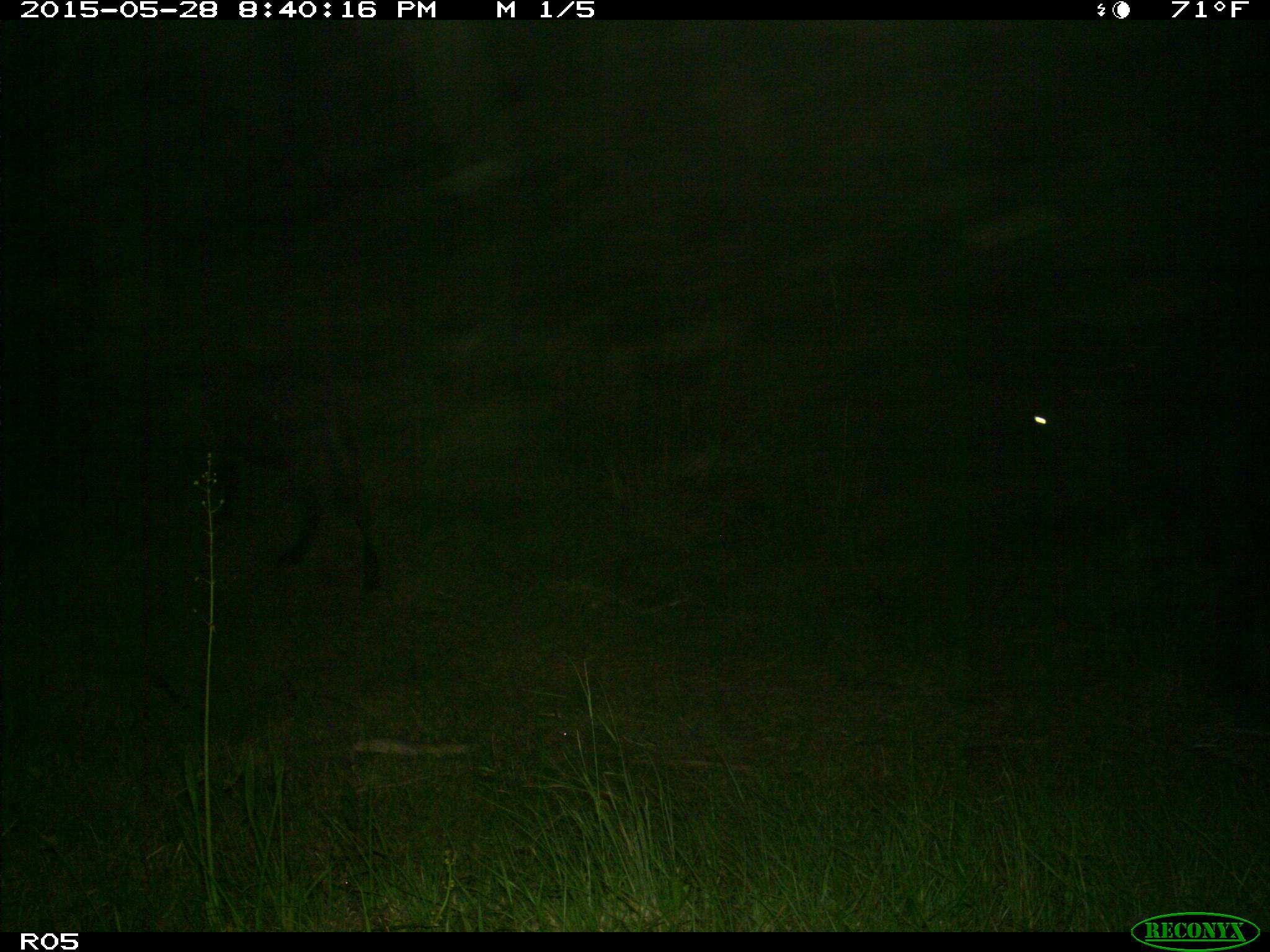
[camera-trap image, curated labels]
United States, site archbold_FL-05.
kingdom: Animalia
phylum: Chordata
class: Mammalia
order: Artiodactyla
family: Bovidae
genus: Bos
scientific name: Bos taurus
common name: domestic cow